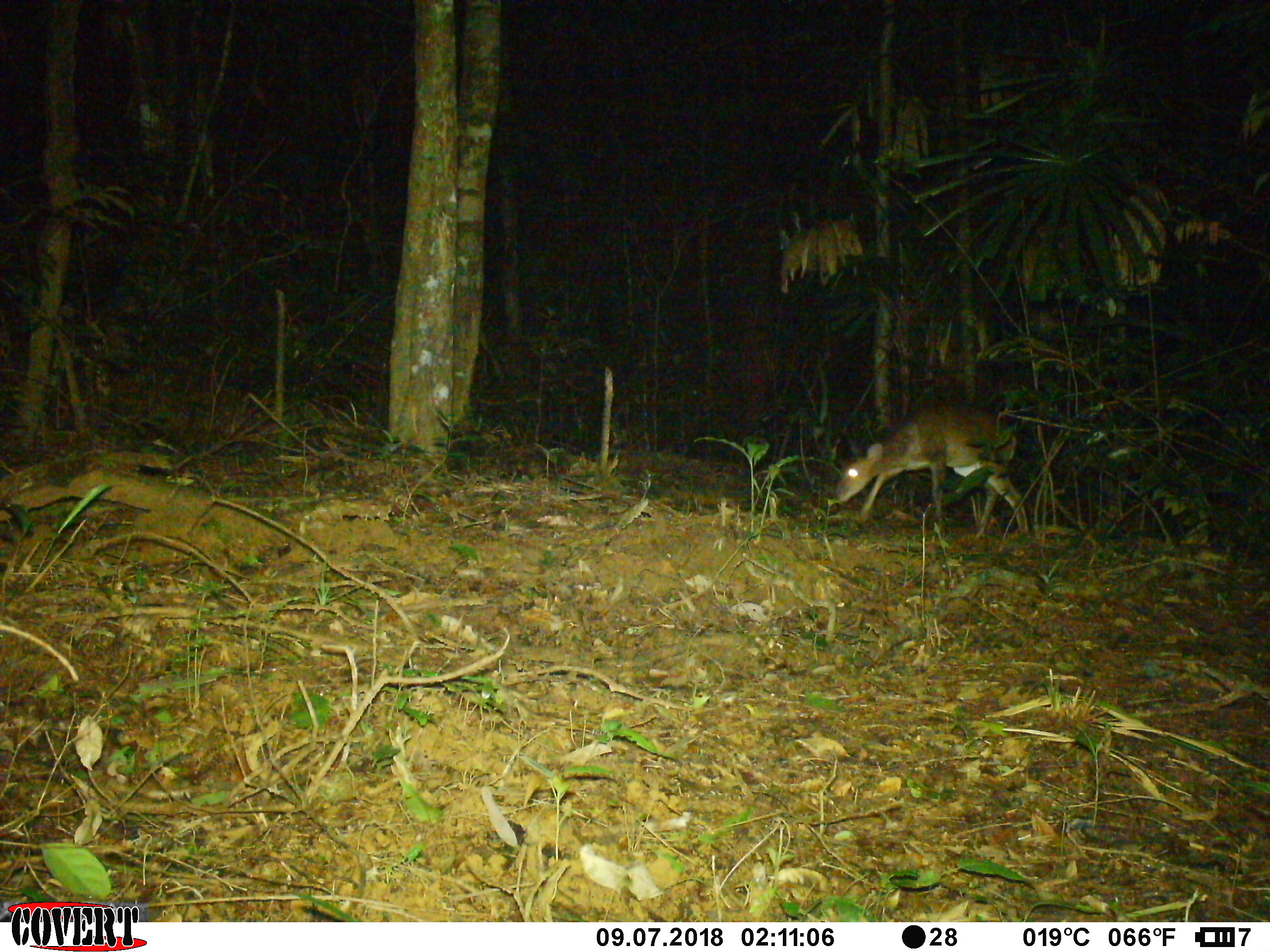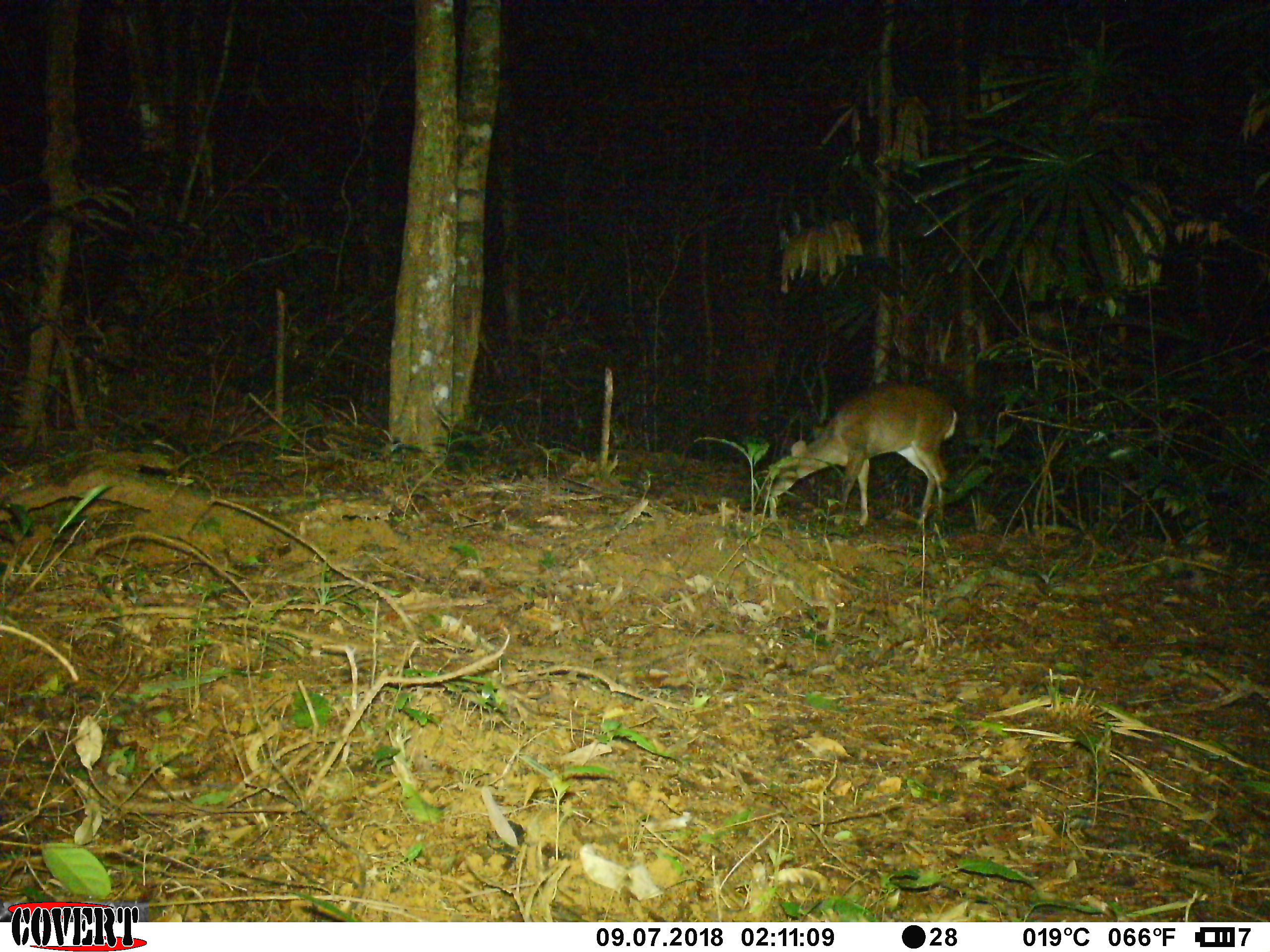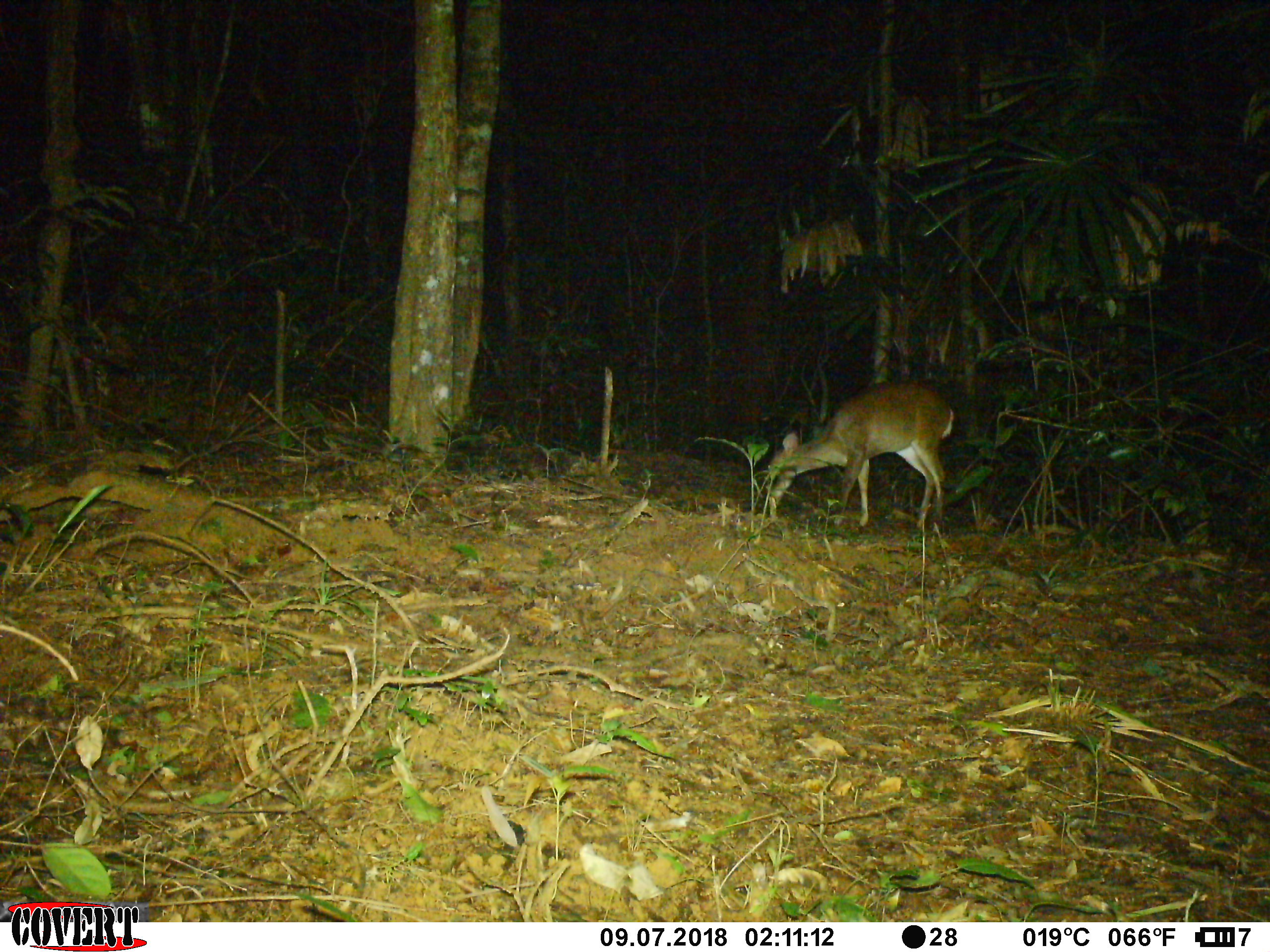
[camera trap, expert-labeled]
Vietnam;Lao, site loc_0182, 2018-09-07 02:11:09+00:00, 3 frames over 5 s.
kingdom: Animalia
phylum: Chordata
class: Mammalia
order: Artiodactyla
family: Cervidae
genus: Muntiacus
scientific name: Muntiacus vuquangensis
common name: large-antlered muntjac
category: large antlered muntjac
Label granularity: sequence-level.